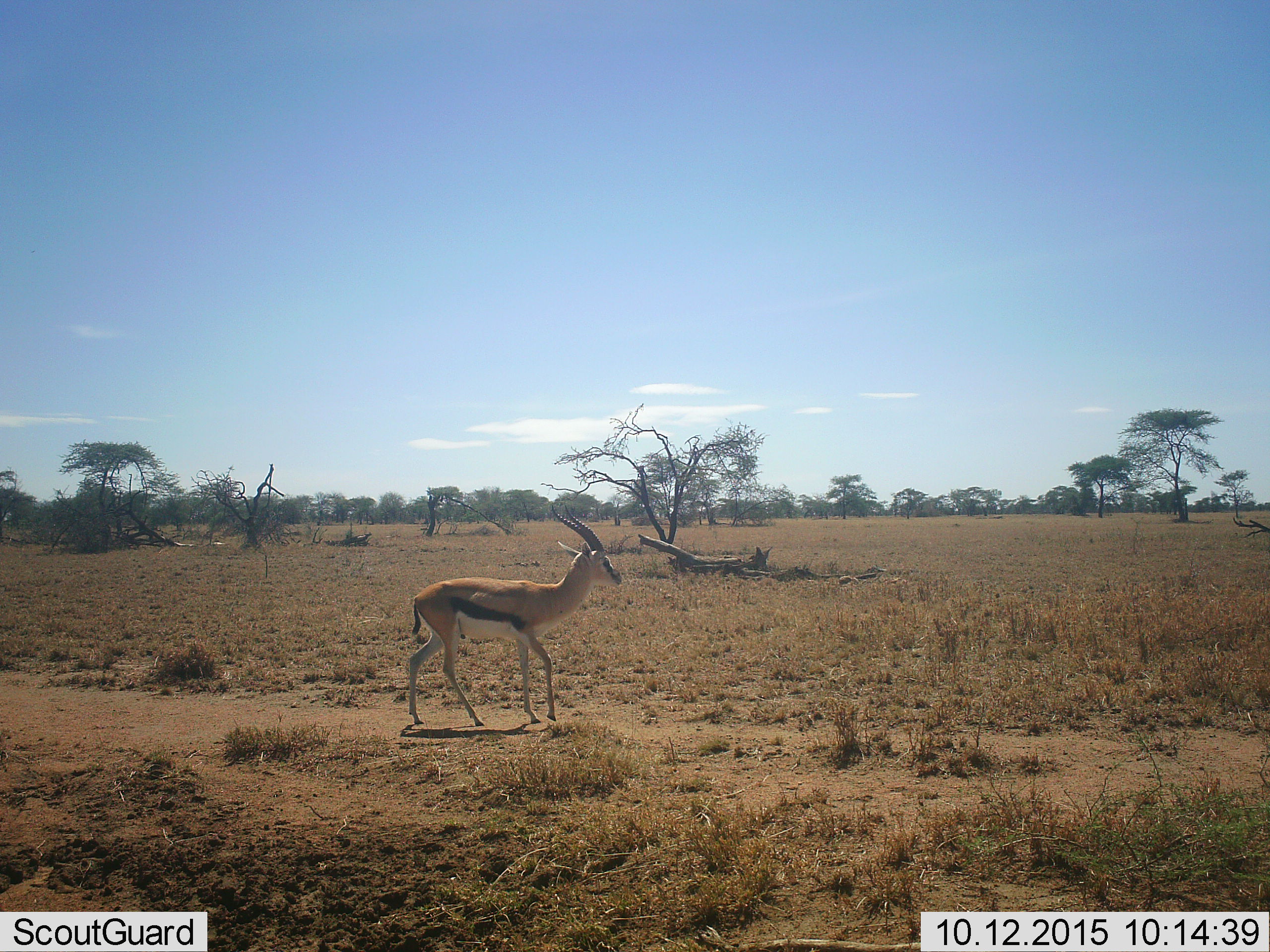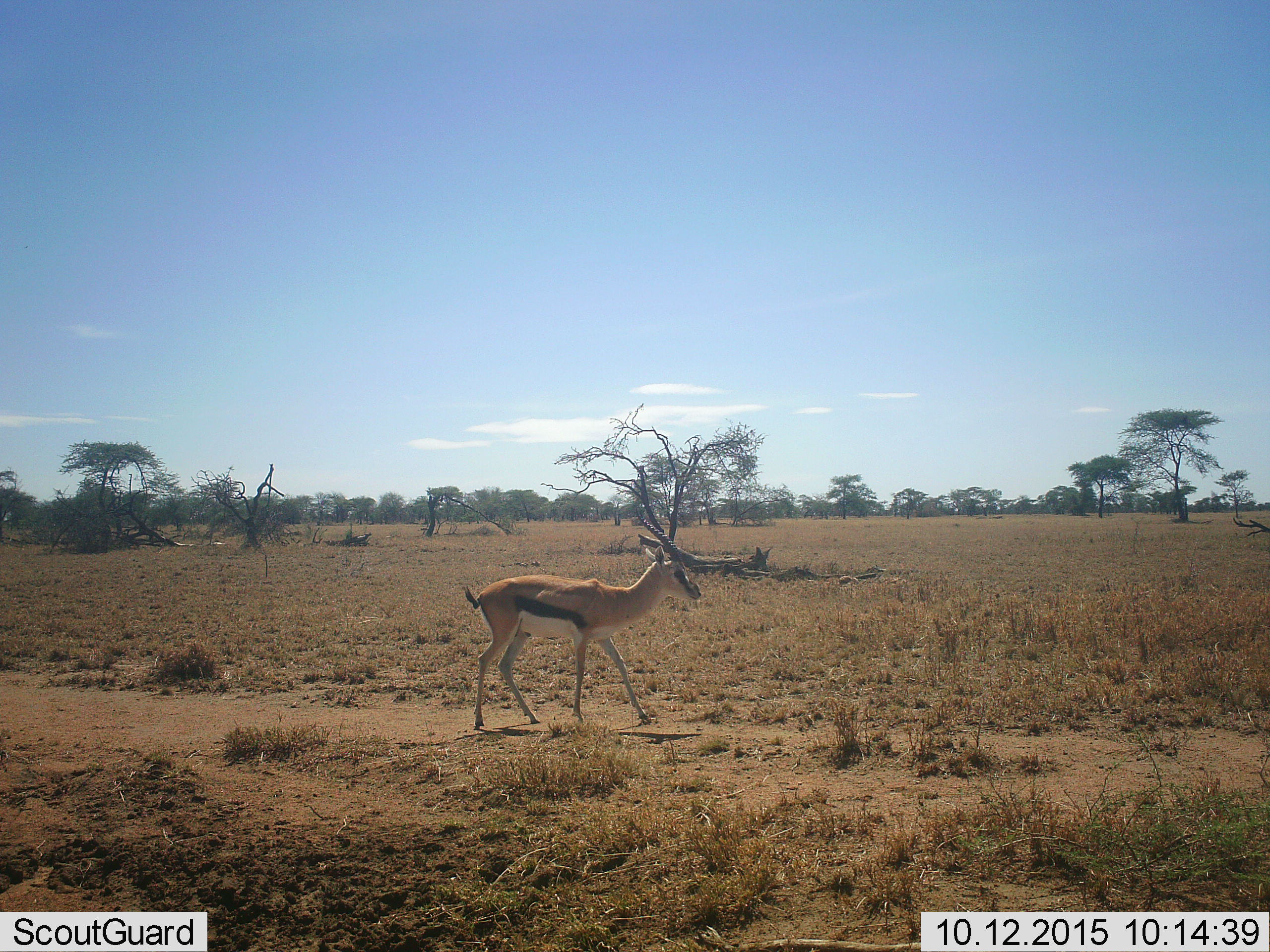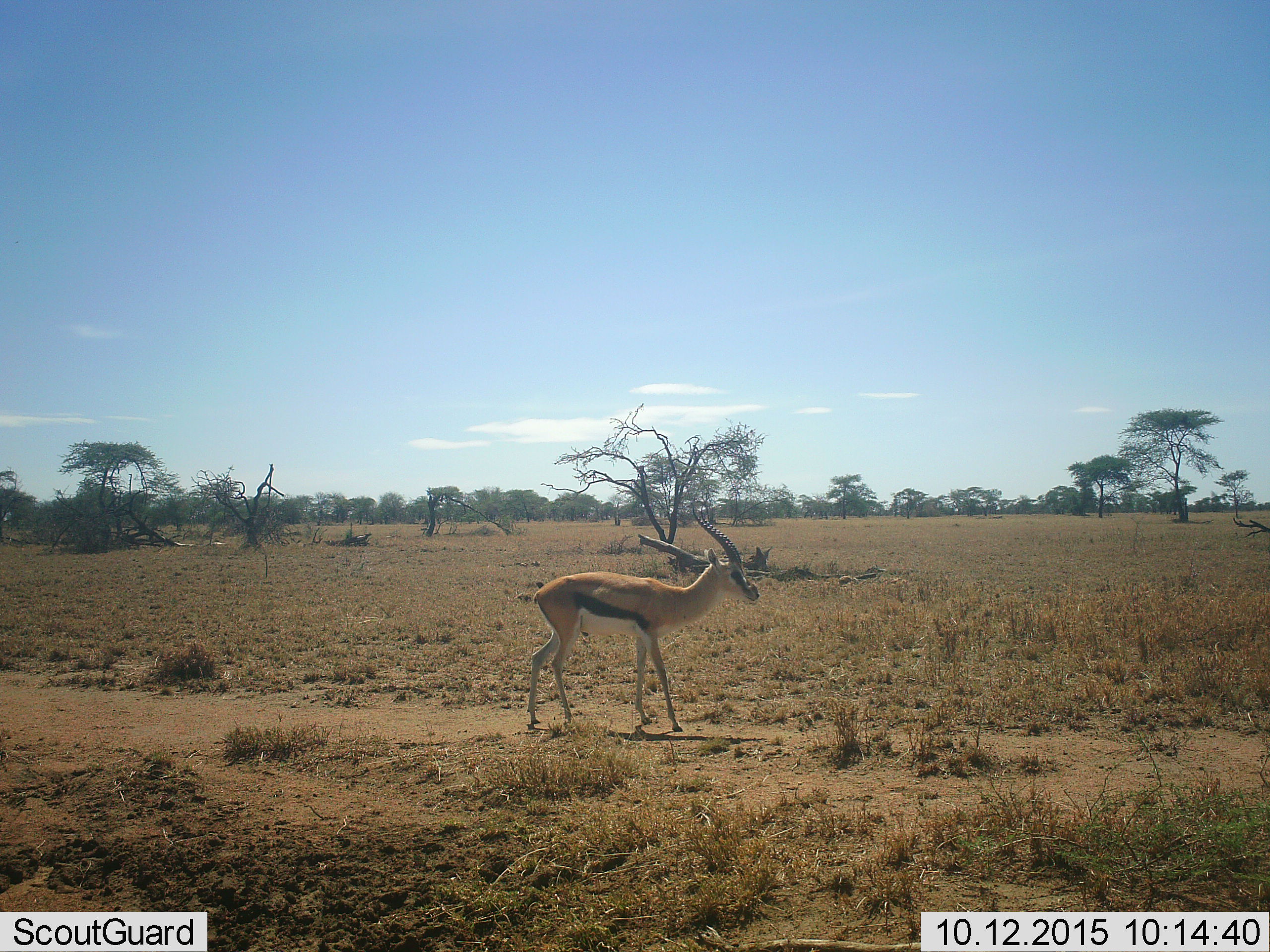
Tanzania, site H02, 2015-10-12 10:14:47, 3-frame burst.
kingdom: Animalia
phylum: Chordata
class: Mammalia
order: Artiodactyla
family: Bovidae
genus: Eudorcas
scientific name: Eudorcas thomsonii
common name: thomson's gazelle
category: gazellethomsons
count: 1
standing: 0%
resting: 0%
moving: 100%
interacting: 0%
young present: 0%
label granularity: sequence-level